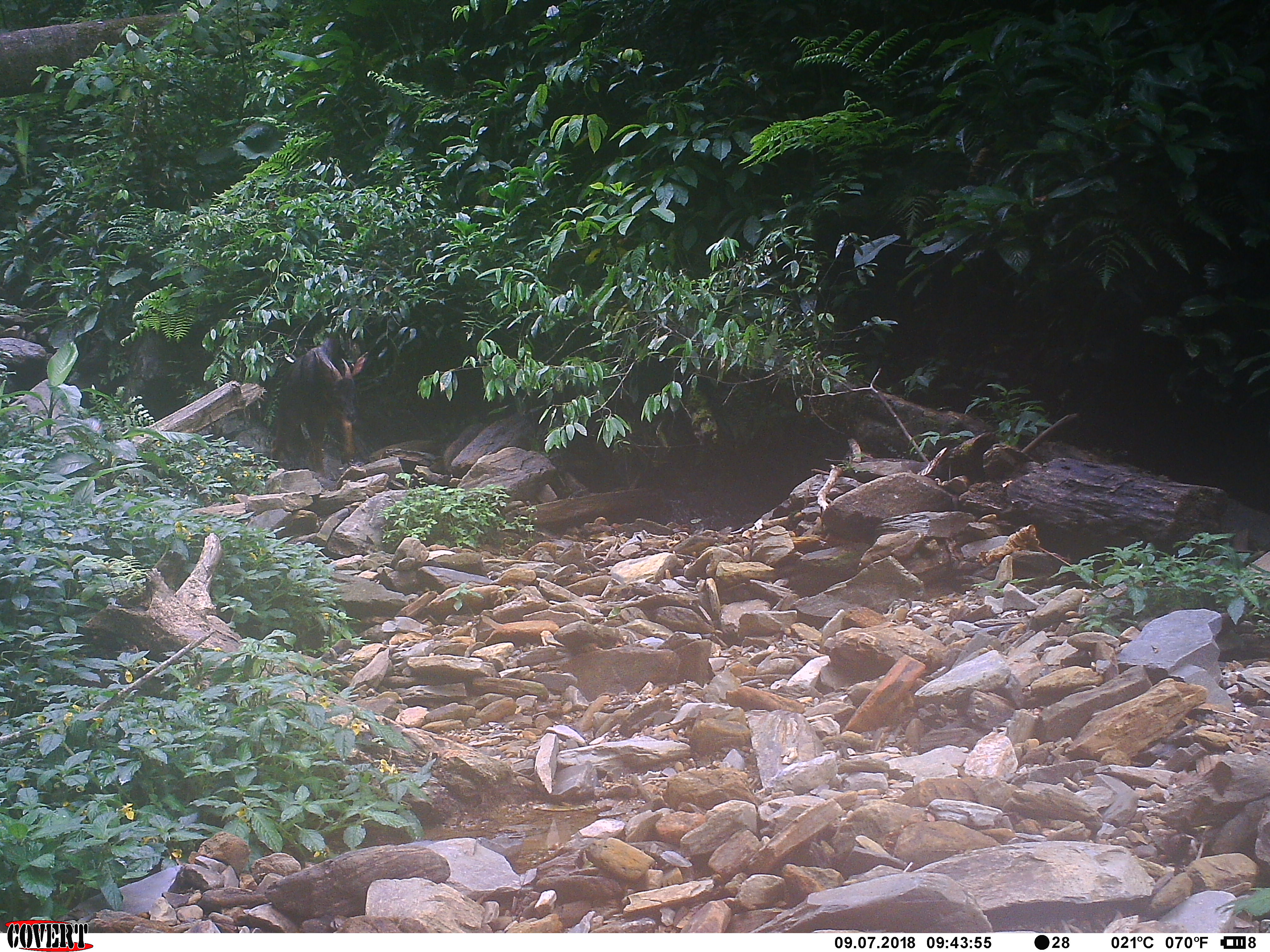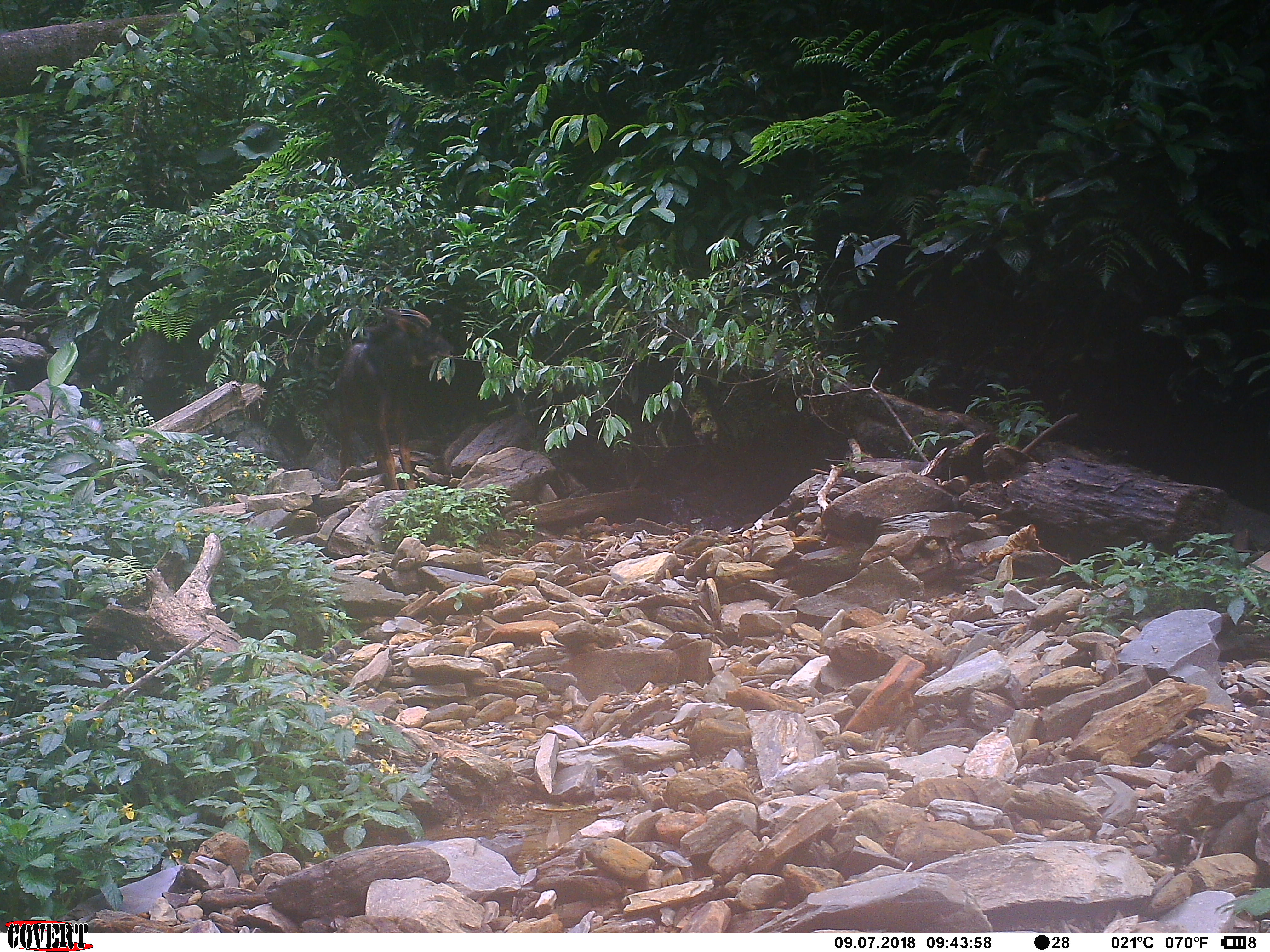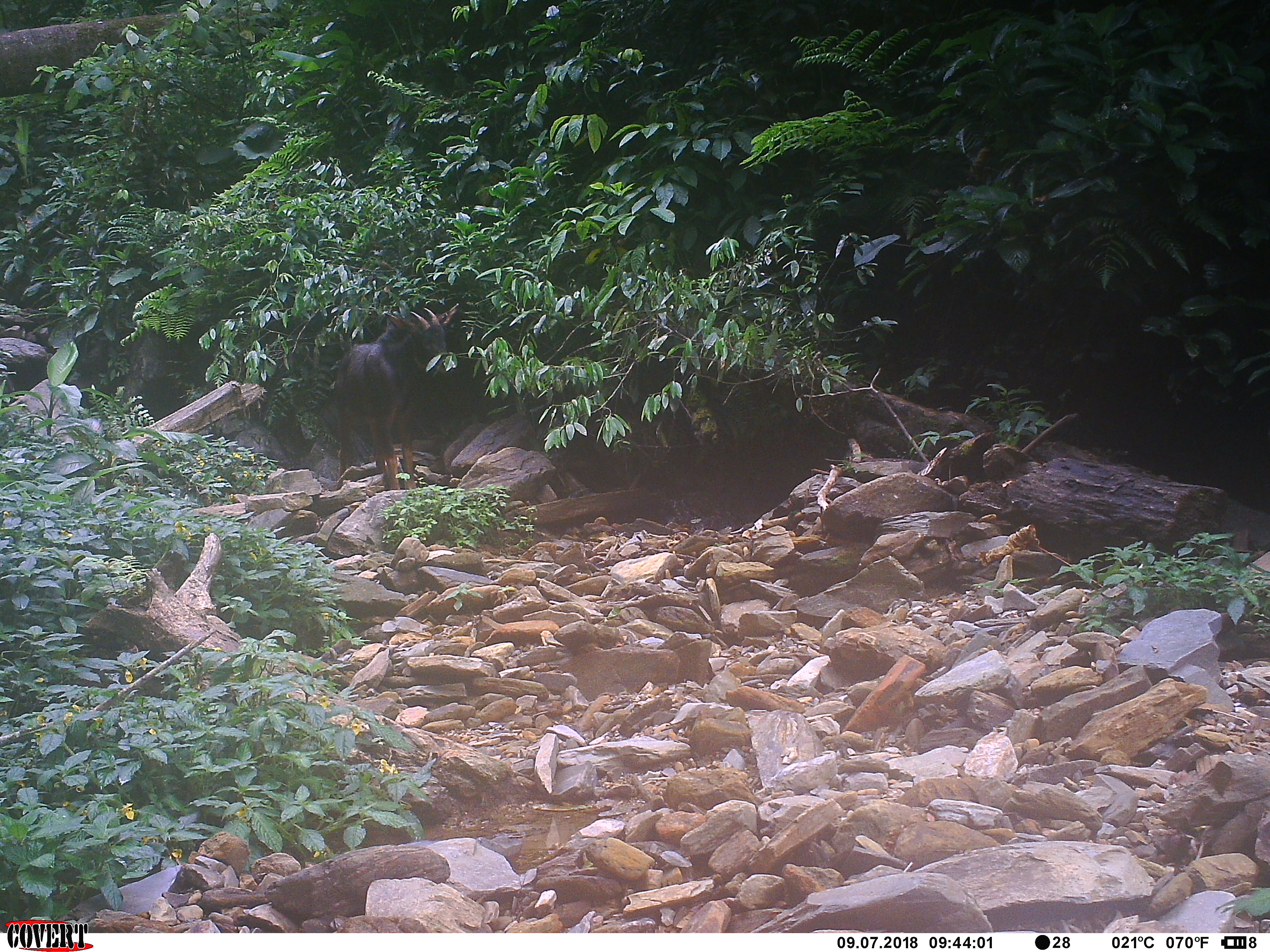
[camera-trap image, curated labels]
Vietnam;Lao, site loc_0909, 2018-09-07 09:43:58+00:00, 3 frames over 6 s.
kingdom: Animalia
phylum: Chordata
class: Mammalia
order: Artiodactyla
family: Bovidae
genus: Capricornis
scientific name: Capricornis sumatraensis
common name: chinese serow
Chinese serow (Capricornis sumatraensis). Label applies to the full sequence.